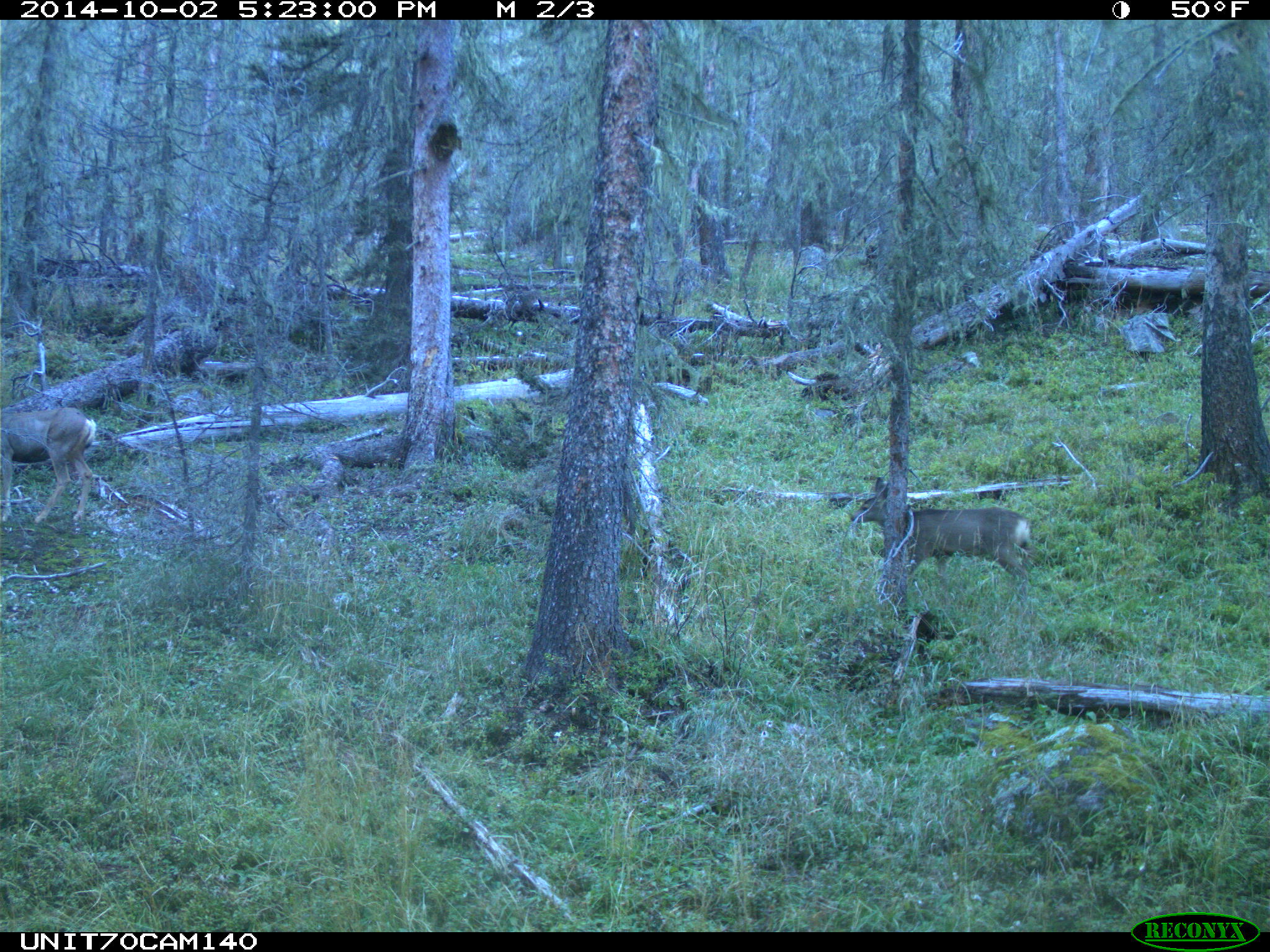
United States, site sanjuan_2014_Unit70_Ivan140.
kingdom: Animalia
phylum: Chordata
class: Mammalia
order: Artiodactyla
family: Cervidae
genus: Odocoileus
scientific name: Odocoileus hemionus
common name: mule deer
Odocoileus hemionus (mule deer).